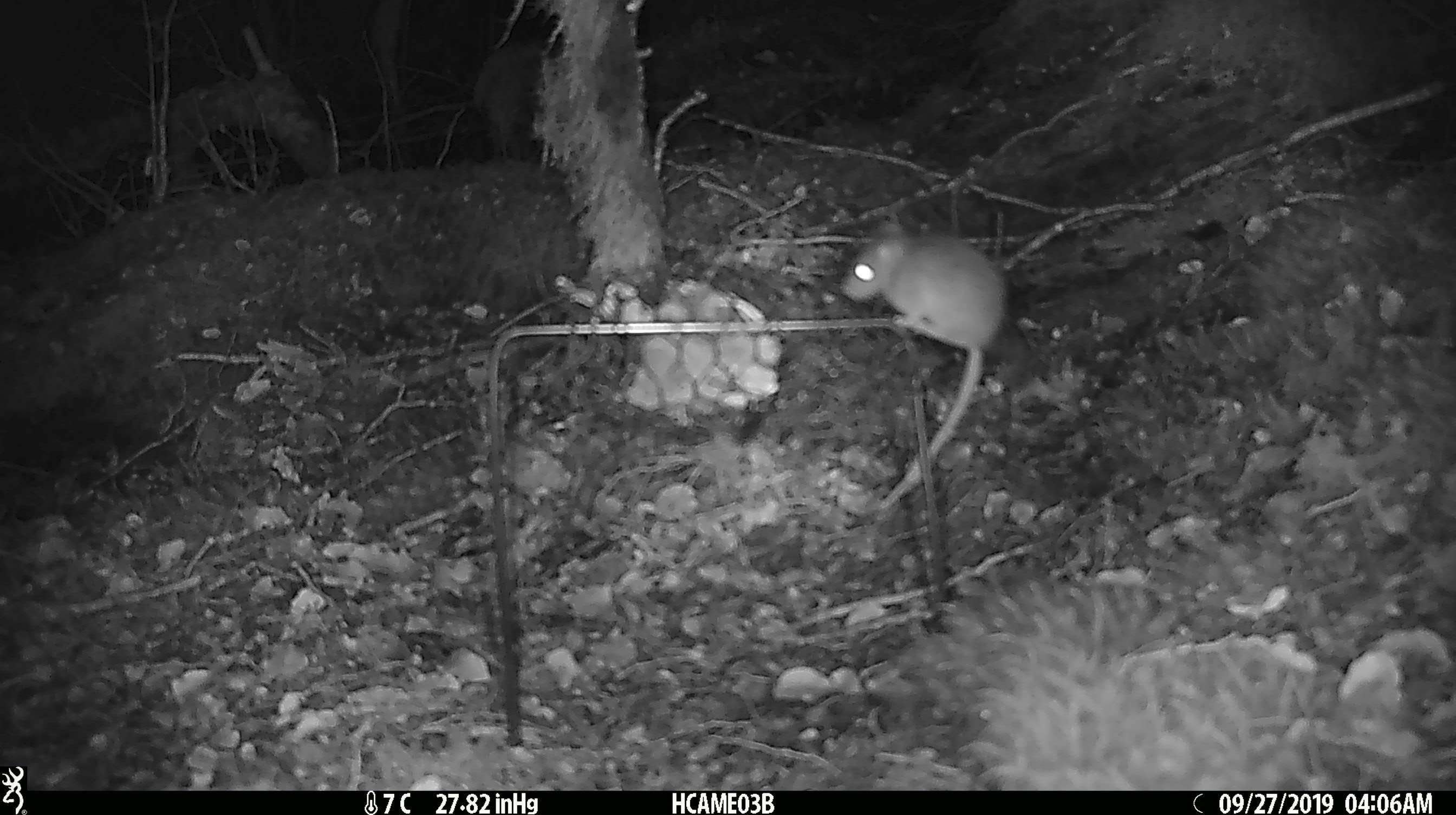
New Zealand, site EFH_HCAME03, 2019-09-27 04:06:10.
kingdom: Animalia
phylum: Chordata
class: Mammalia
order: Rodentia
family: Muridae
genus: Mus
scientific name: Mus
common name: mouse